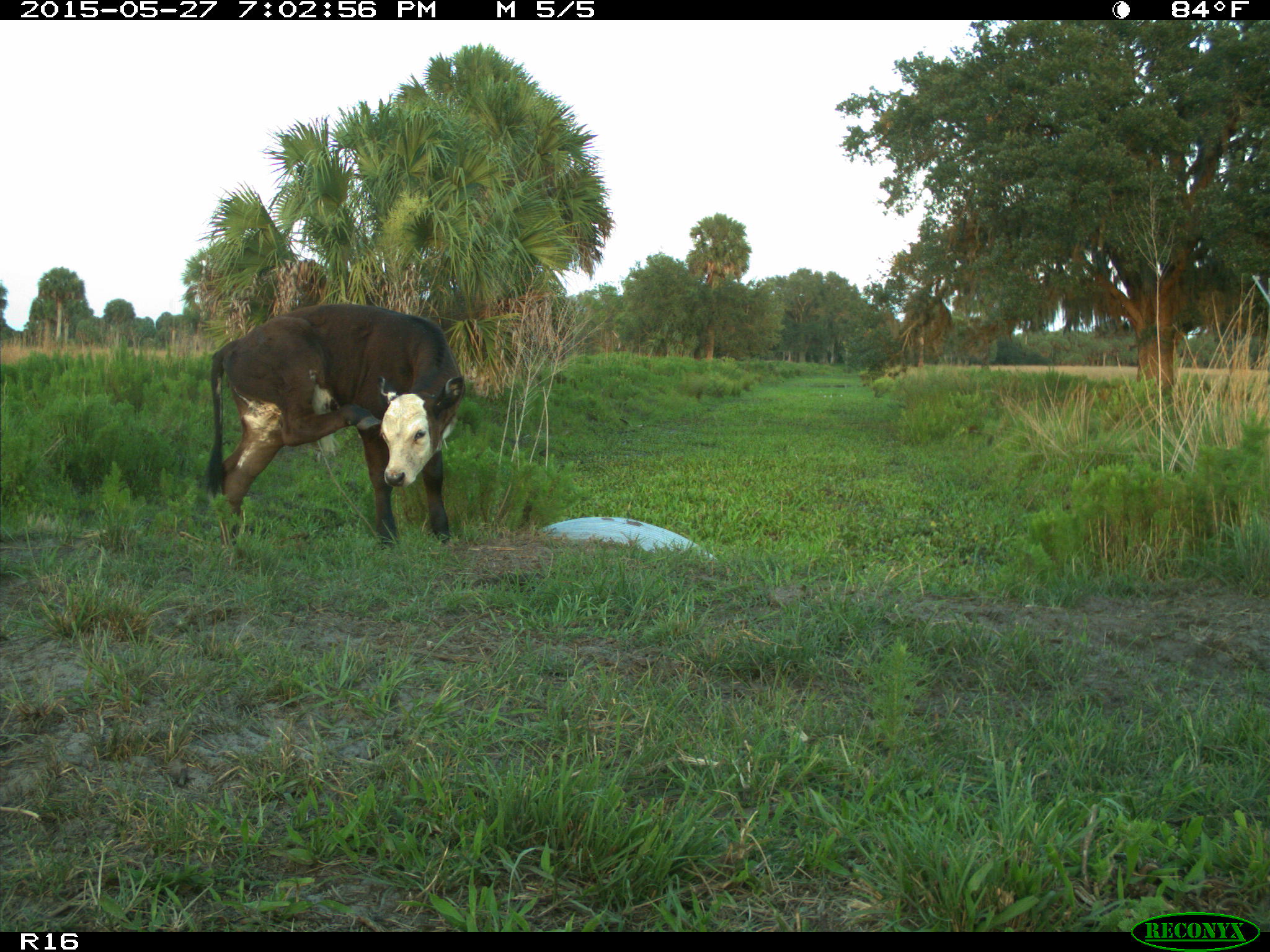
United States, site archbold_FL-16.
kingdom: Animalia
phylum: Chordata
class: Mammalia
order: Artiodactyla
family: Bovidae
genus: Bos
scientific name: Bos taurus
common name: domestic cow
Bos taurus (domestic cow).